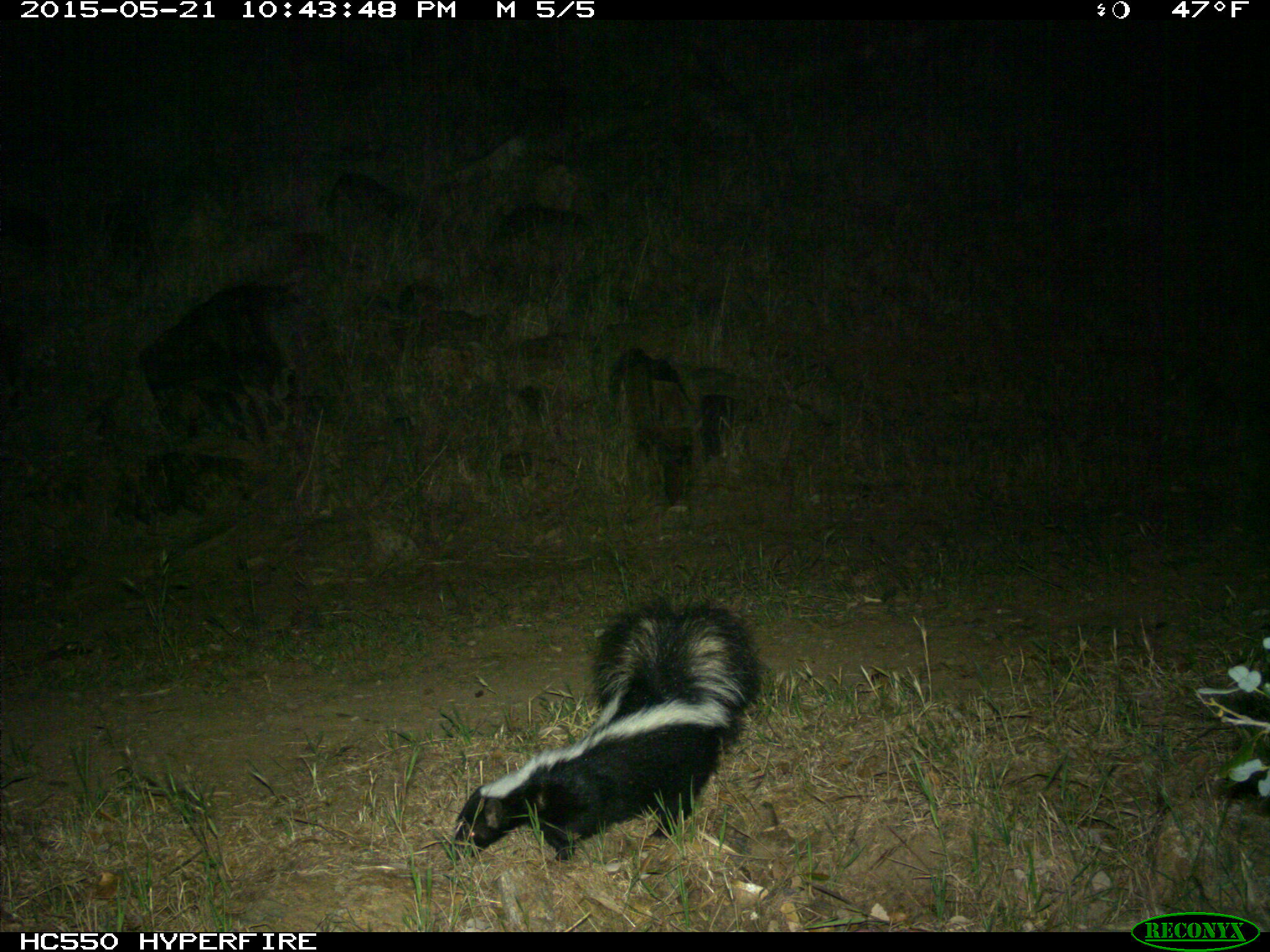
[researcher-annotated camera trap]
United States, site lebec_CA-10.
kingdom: Animalia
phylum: Chordata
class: Mammalia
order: Carnivora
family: Mephitidae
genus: Mephitis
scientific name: Mephitis mephitis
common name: striped skunk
Mephitis mephitis (striped skunk).